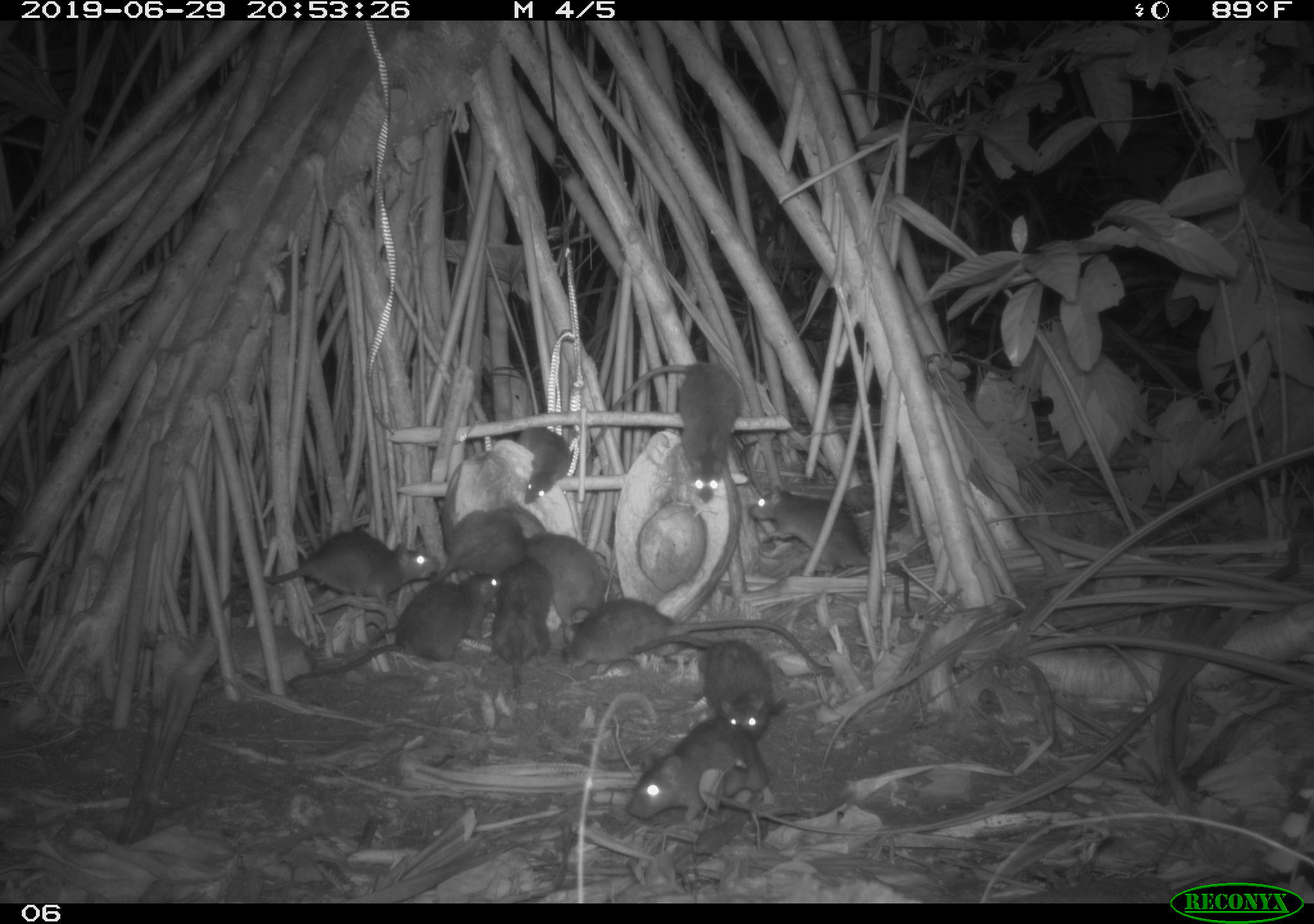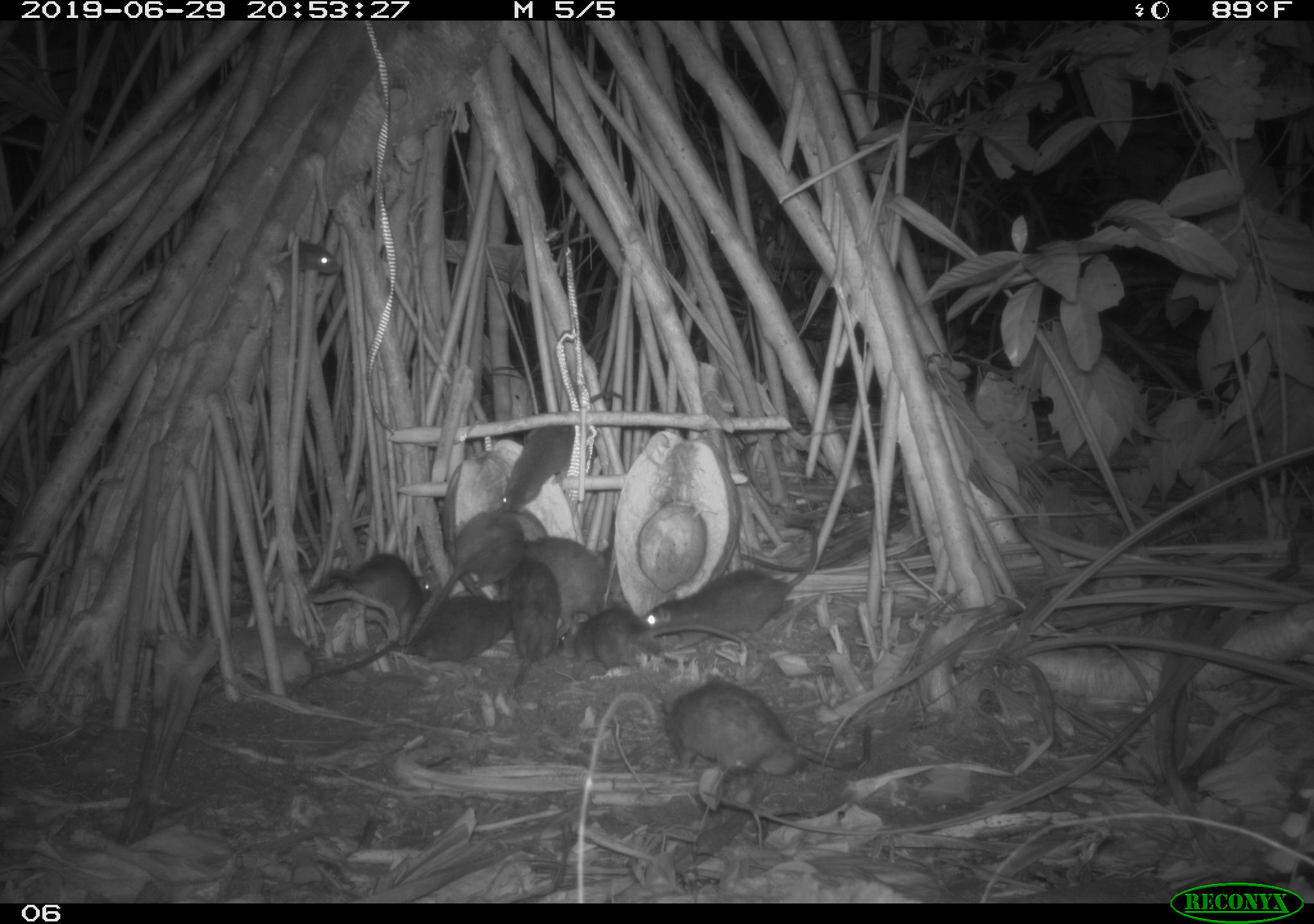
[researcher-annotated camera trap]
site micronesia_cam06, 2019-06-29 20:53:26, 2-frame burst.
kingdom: Animalia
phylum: Chordata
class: Mammalia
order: Rodentia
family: Muridae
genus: Rattus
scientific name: Rattus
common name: rat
Rat (Rattus).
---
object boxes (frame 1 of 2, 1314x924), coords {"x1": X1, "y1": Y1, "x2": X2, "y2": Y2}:
rat: {"x1": 279, "y1": 568, "x2": 514, "y2": 696}; {"x1": 549, "y1": 592, "x2": 839, "y2": 678}; {"x1": 585, "y1": 362, "x2": 749, "y2": 512}; {"x1": 198, "y1": 521, "x2": 445, "y2": 620}; {"x1": 746, "y1": 482, "x2": 919, "y2": 620}; {"x1": 377, "y1": 506, "x2": 539, "y2": 635}; {"x1": 626, "y1": 709, "x2": 774, "y2": 836}; {"x1": 622, "y1": 628, "x2": 781, "y2": 742}; {"x1": 486, "y1": 558, "x2": 558, "y2": 705}; {"x1": 523, "y1": 530, "x2": 608, "y2": 620}; {"x1": 510, "y1": 423, "x2": 577, "y2": 507}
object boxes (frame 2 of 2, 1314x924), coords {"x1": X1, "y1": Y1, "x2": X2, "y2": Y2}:
rat: {"x1": 654, "y1": 672, "x2": 887, "y2": 794}; {"x1": 300, "y1": 583, "x2": 524, "y2": 696}; {"x1": 641, "y1": 518, "x2": 828, "y2": 646}; {"x1": 497, "y1": 385, "x2": 631, "y2": 522}; {"x1": 413, "y1": 509, "x2": 542, "y2": 648}; {"x1": 554, "y1": 603, "x2": 756, "y2": 677}; {"x1": 307, "y1": 543, "x2": 447, "y2": 629}; {"x1": 521, "y1": 528, "x2": 615, "y2": 620}; {"x1": 508, "y1": 556, "x2": 566, "y2": 693}; {"x1": 275, "y1": 229, "x2": 347, "y2": 286}